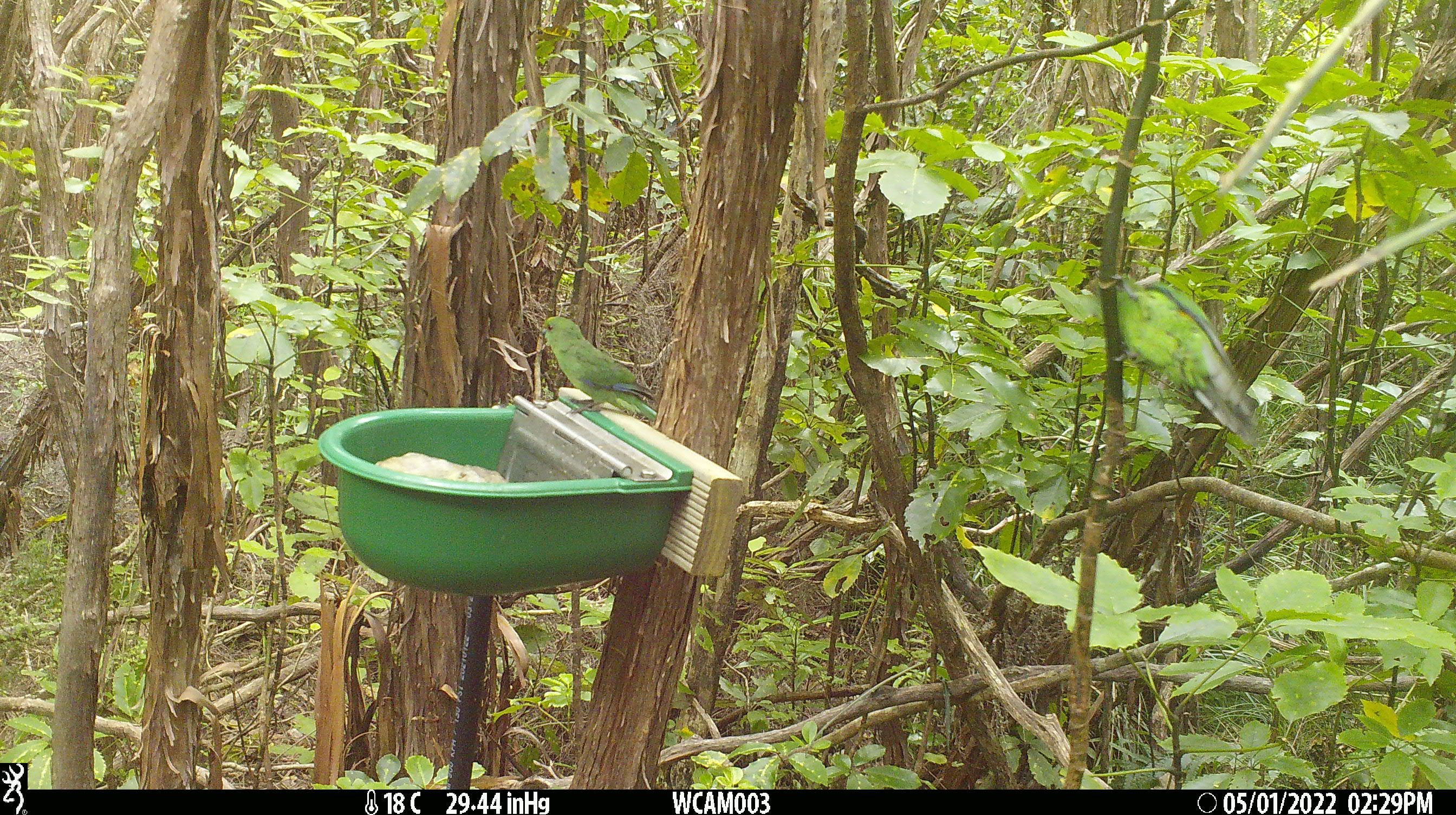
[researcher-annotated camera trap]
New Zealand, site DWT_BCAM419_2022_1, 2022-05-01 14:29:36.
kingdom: Animalia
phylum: Chordata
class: Aves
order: Psittaciformes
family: Psittaculidae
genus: Cyanoramphus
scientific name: Cyanoramphus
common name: parakeet